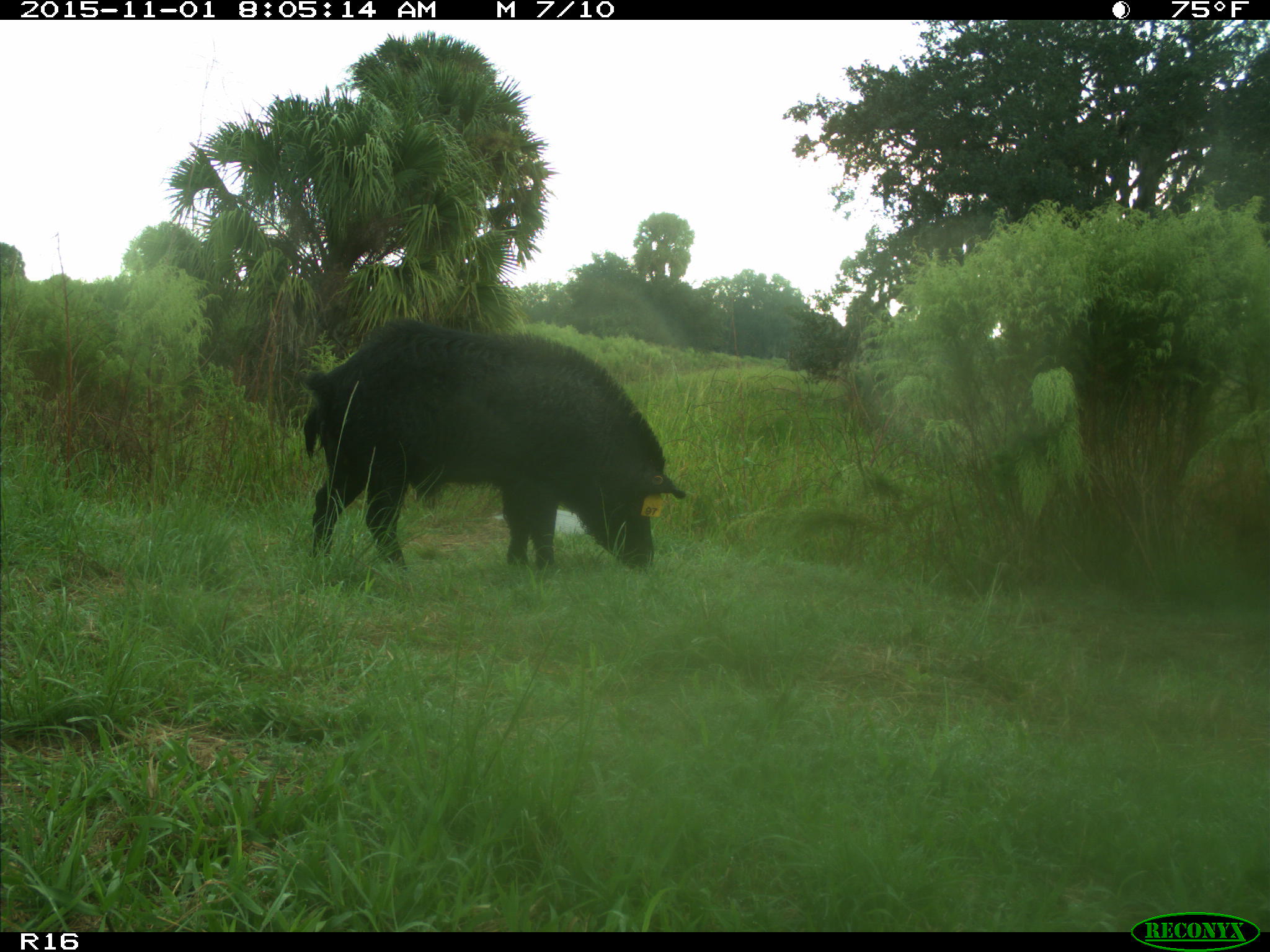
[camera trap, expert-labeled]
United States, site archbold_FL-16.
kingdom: Animalia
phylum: Chordata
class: Mammalia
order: Artiodactyla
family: Suidae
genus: Sus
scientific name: Sus scrofa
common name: wild boar